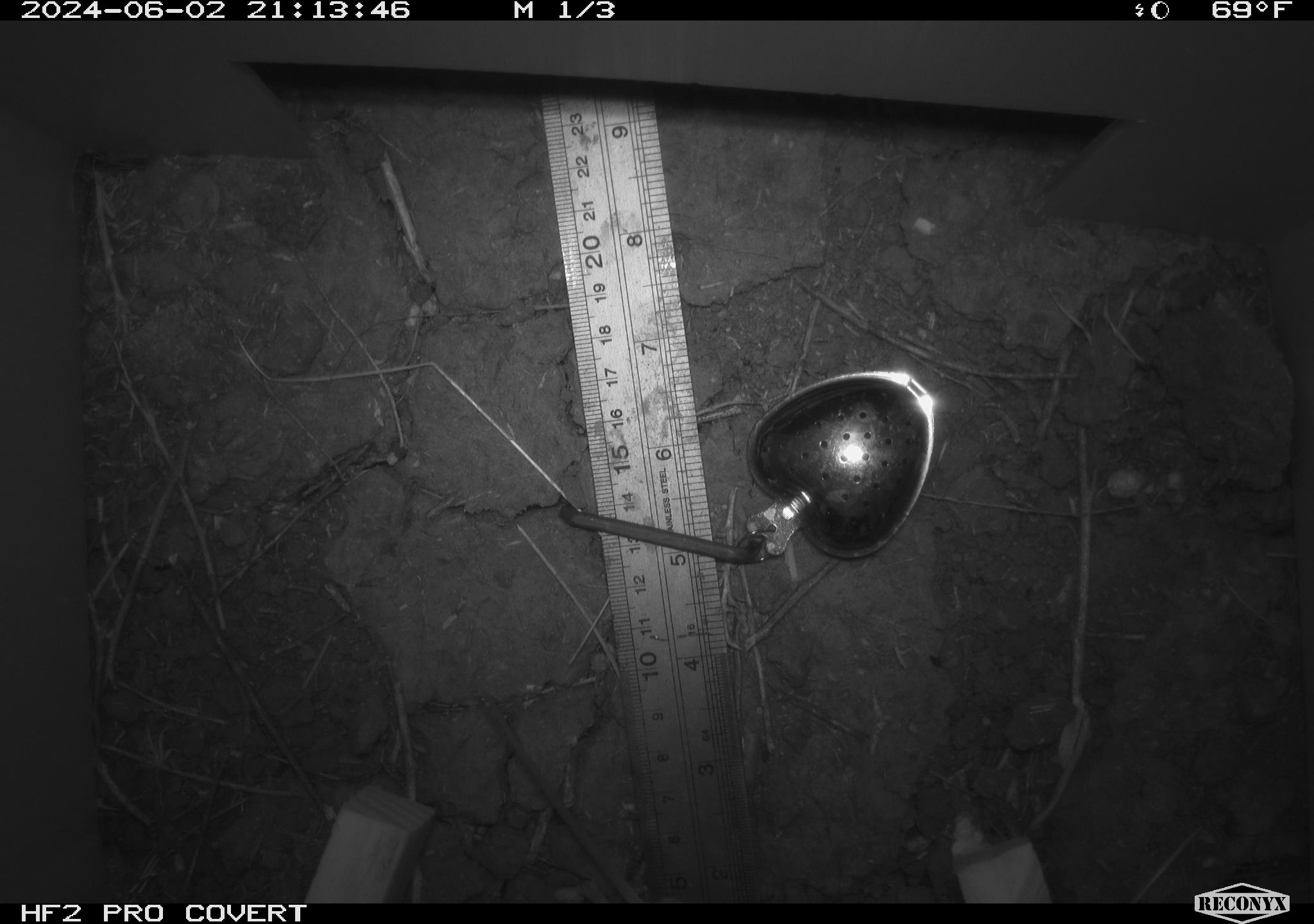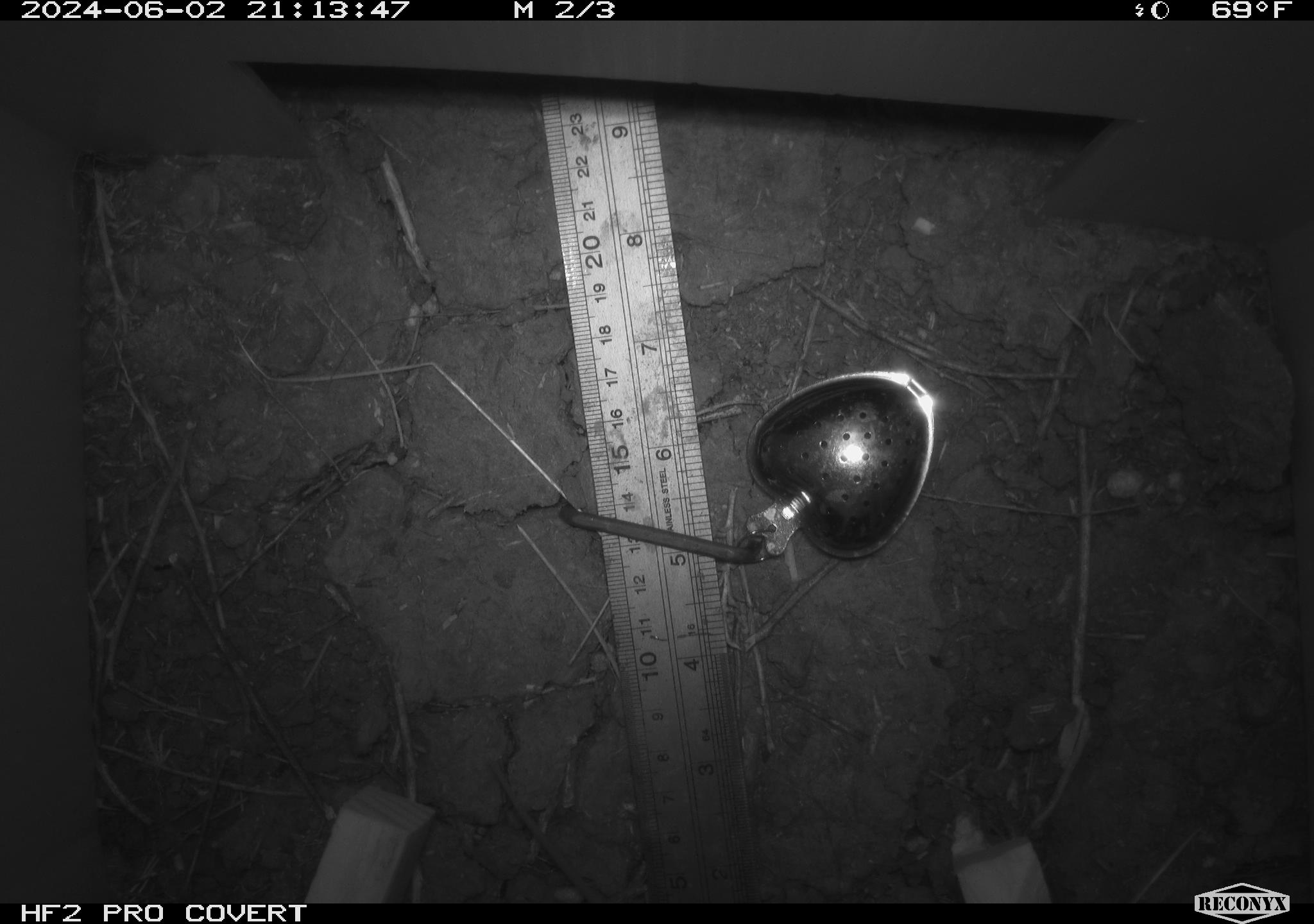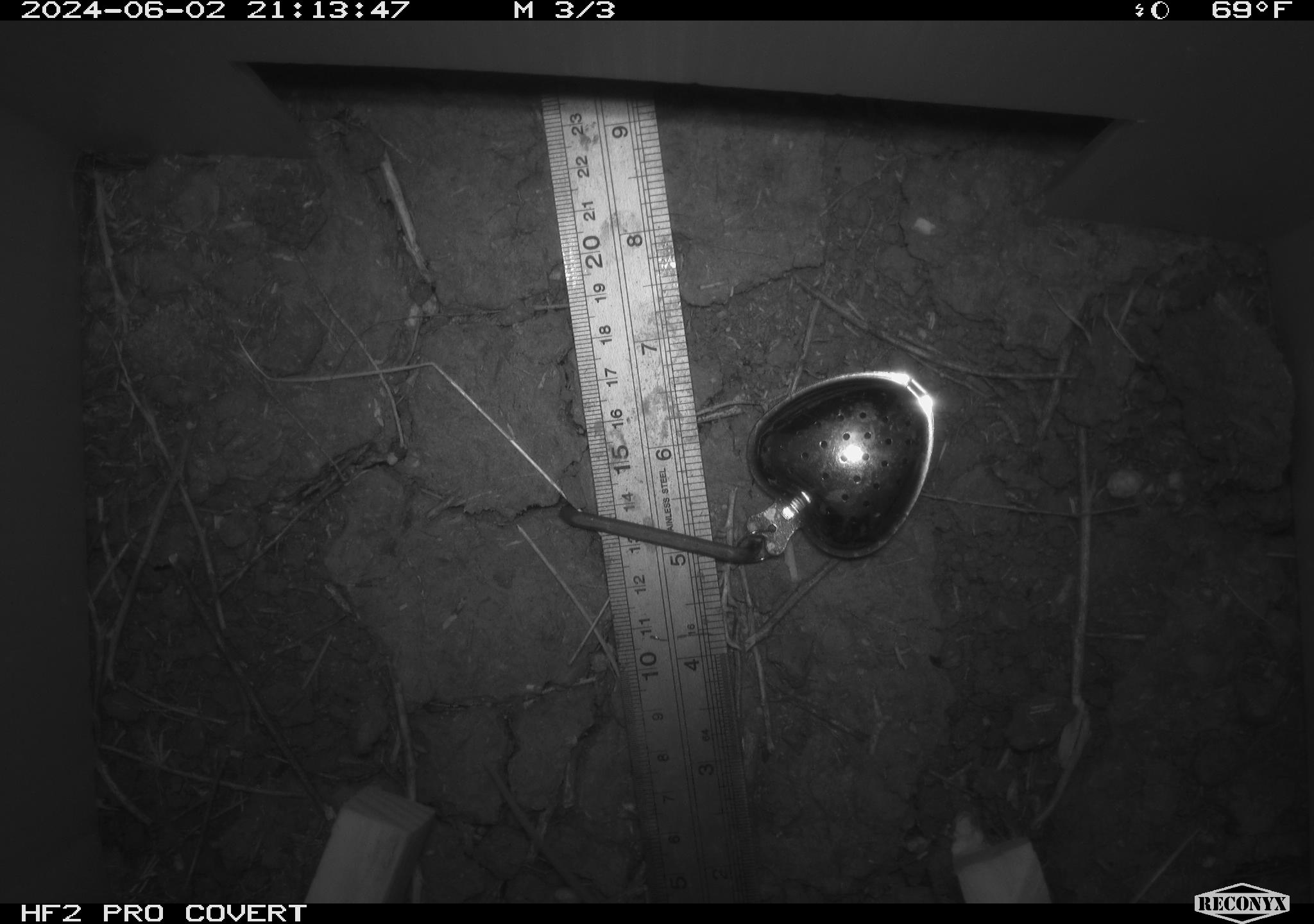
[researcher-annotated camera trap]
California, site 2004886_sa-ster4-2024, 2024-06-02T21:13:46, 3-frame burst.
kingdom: Animalia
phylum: Chordata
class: Mammalia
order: Rodentia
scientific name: Rodentia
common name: mouse species